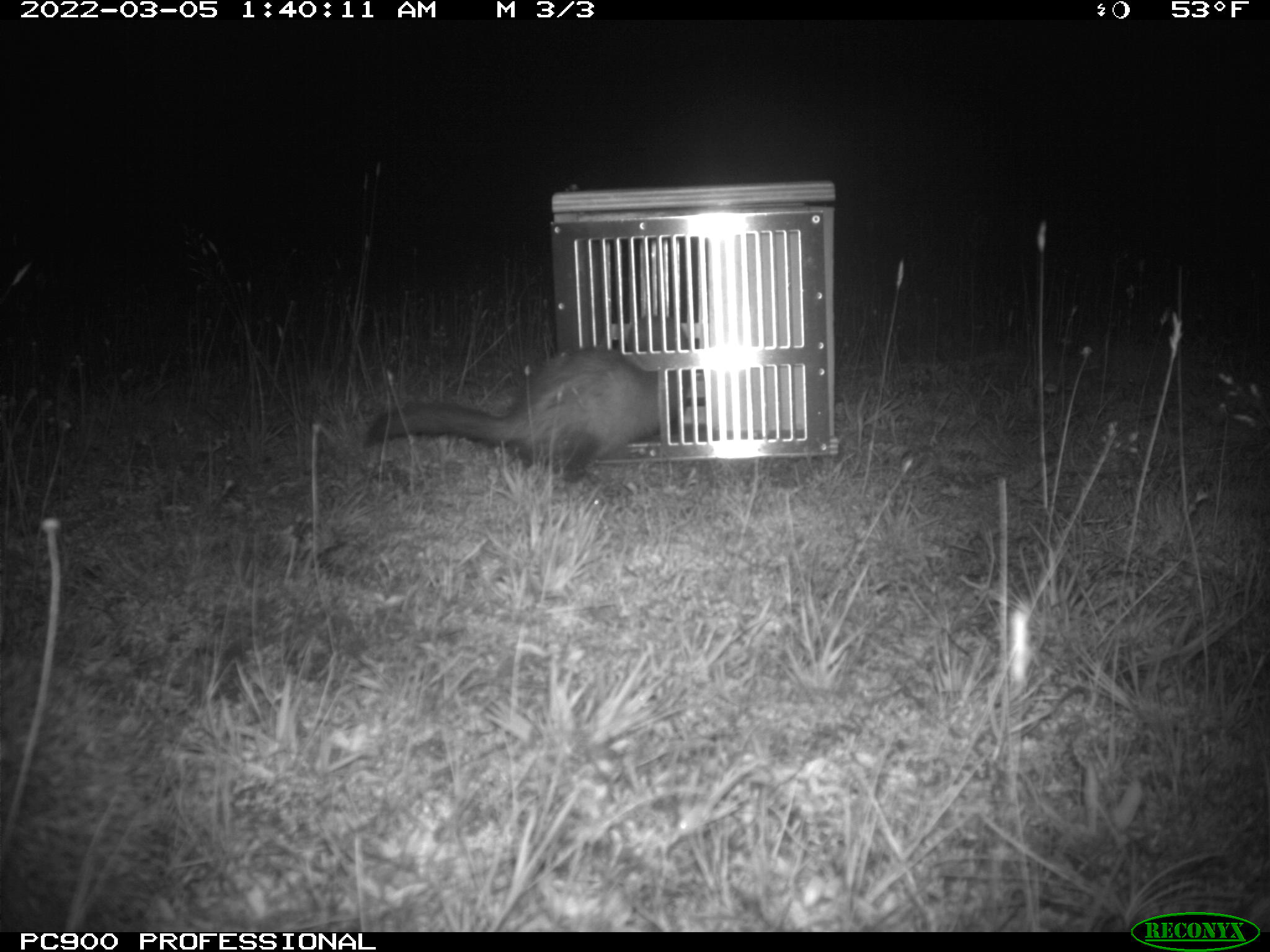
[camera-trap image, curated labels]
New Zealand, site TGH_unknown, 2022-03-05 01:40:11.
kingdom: Animalia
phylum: Chordata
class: Mammalia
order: Carnivora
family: Mustelidae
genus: Mustela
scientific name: Mustela furo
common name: ferret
Ferret (Mustela furo).